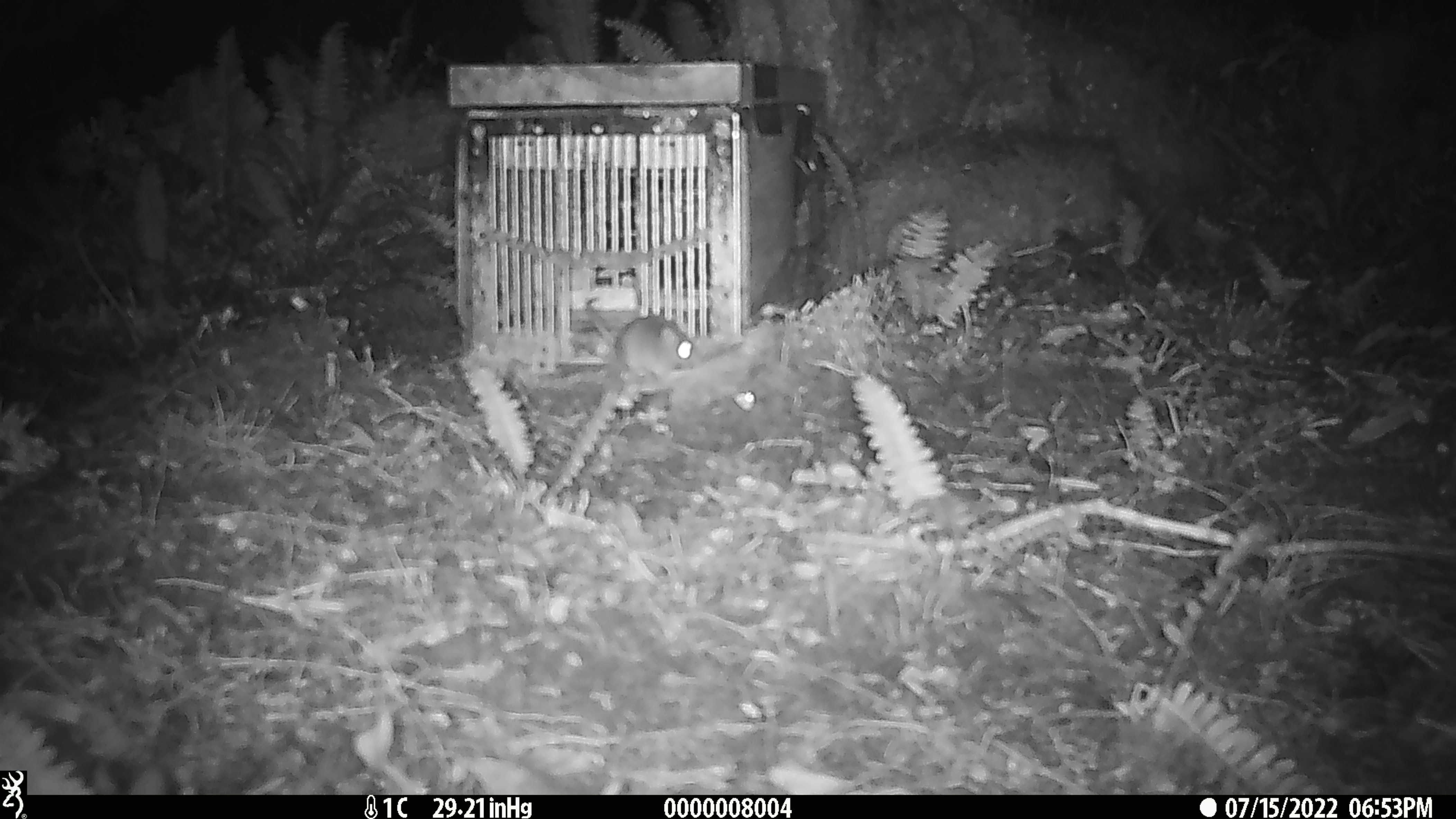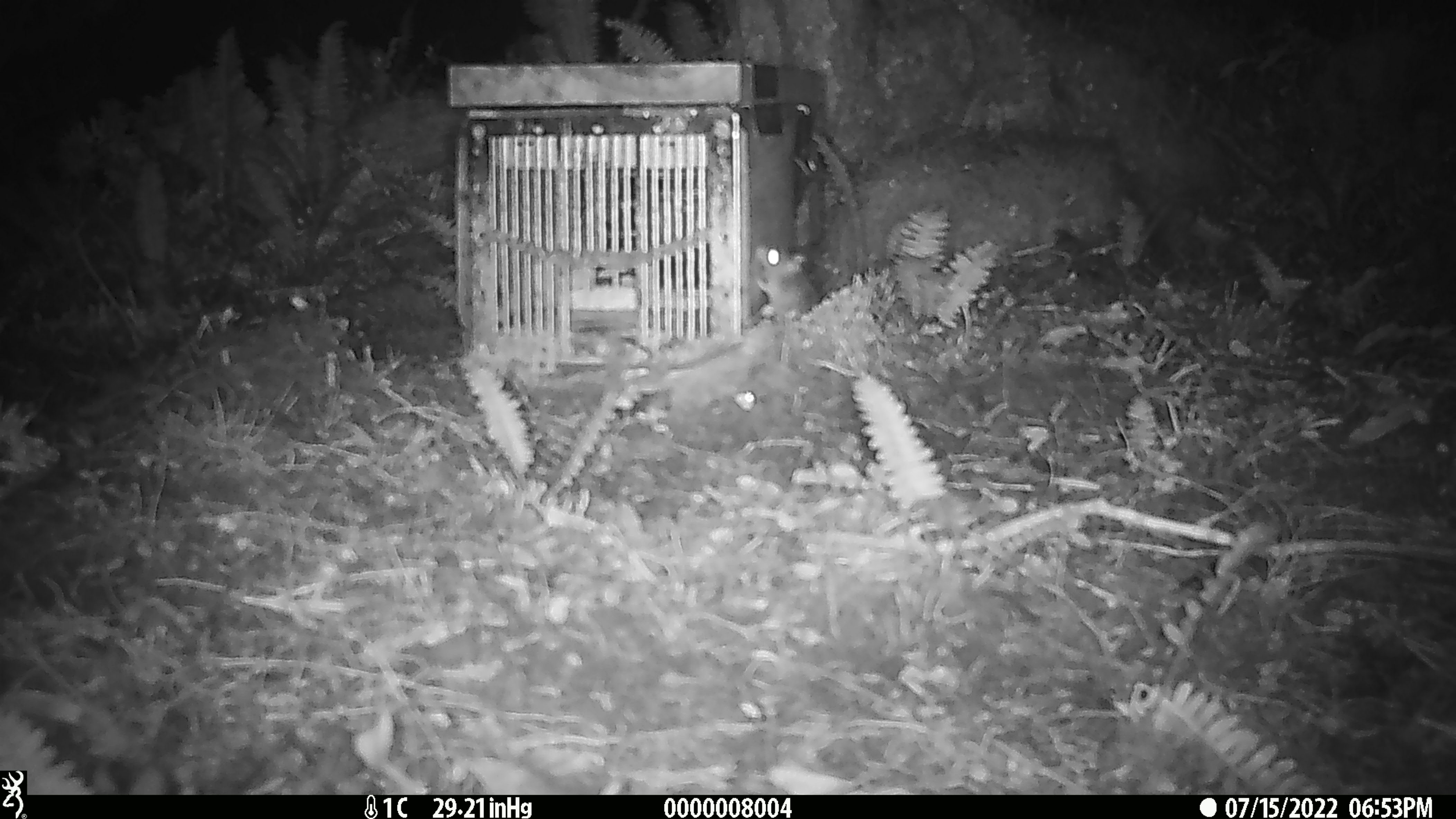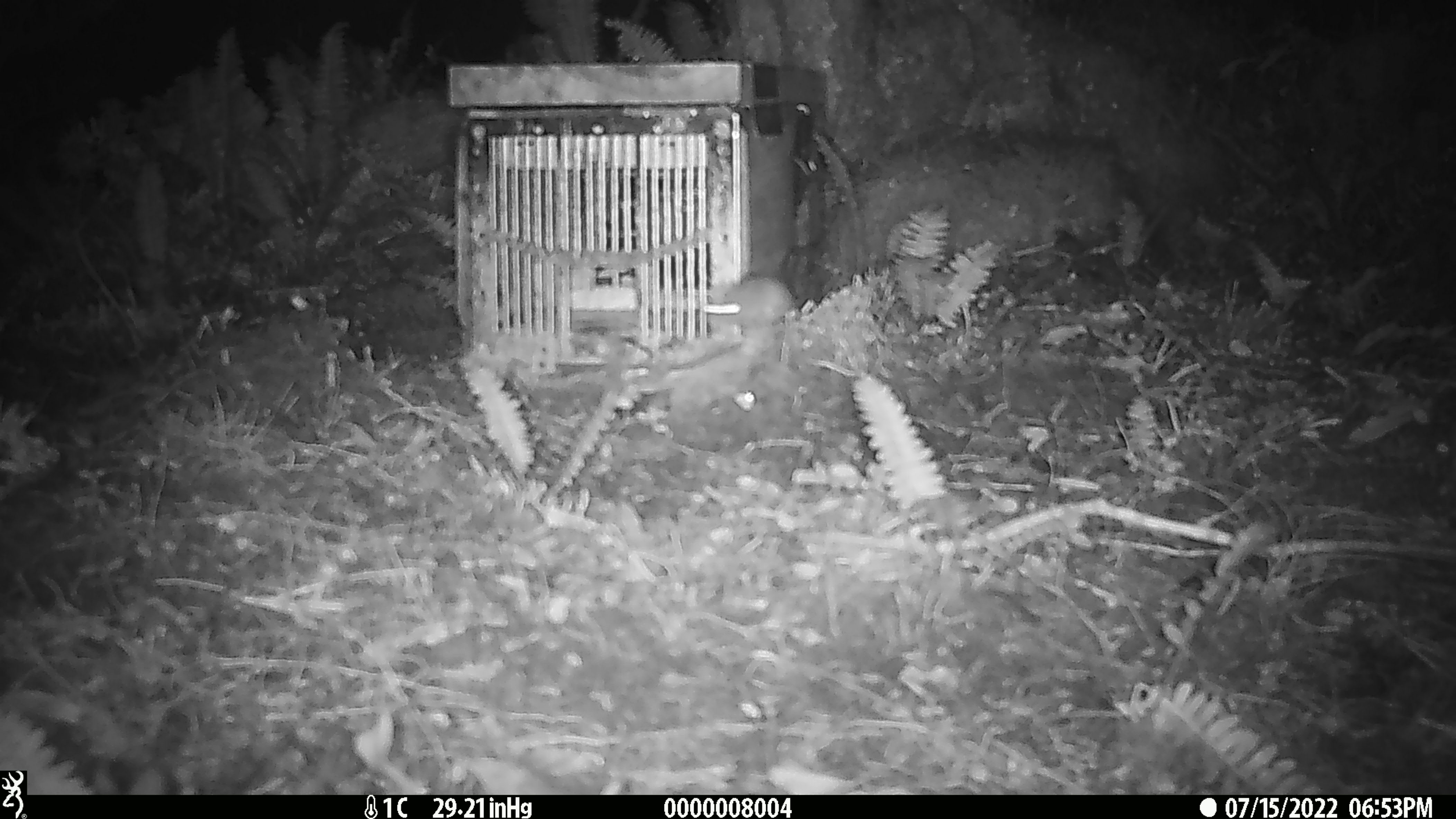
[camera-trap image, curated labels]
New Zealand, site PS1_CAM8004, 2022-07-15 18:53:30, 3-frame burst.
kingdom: Animalia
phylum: Chordata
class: Mammalia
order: Rodentia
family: Muridae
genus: Mus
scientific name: Mus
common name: mouse